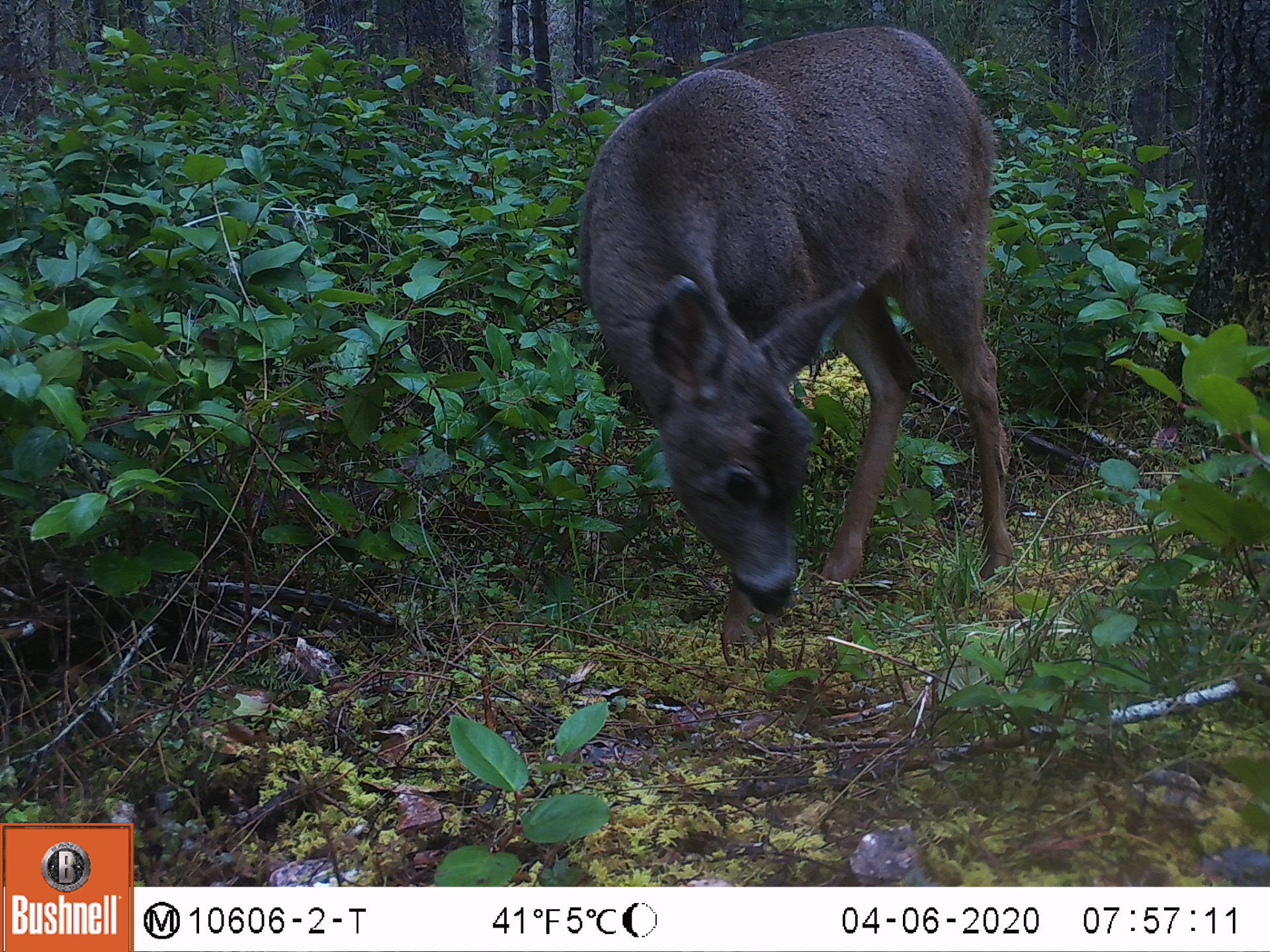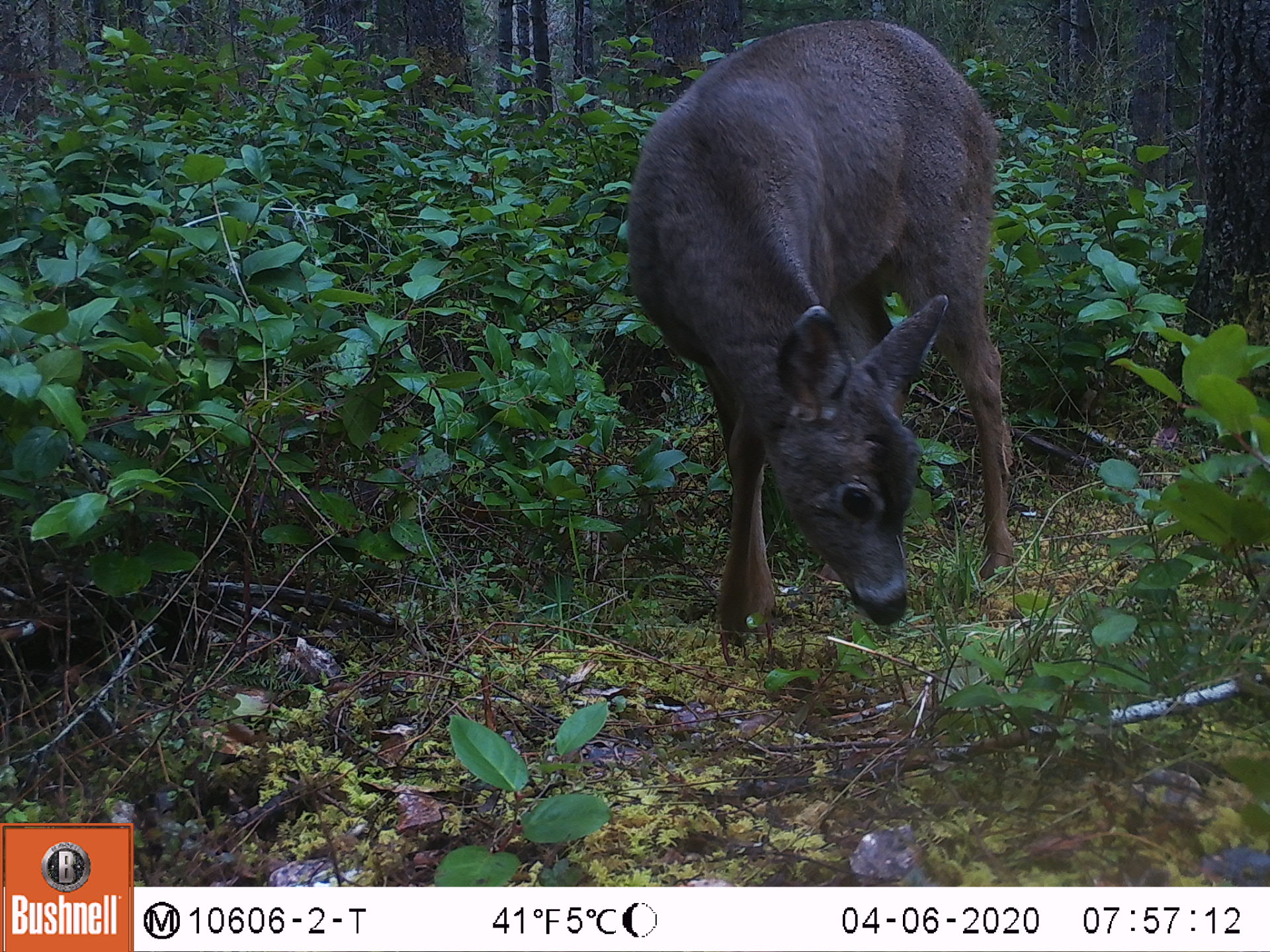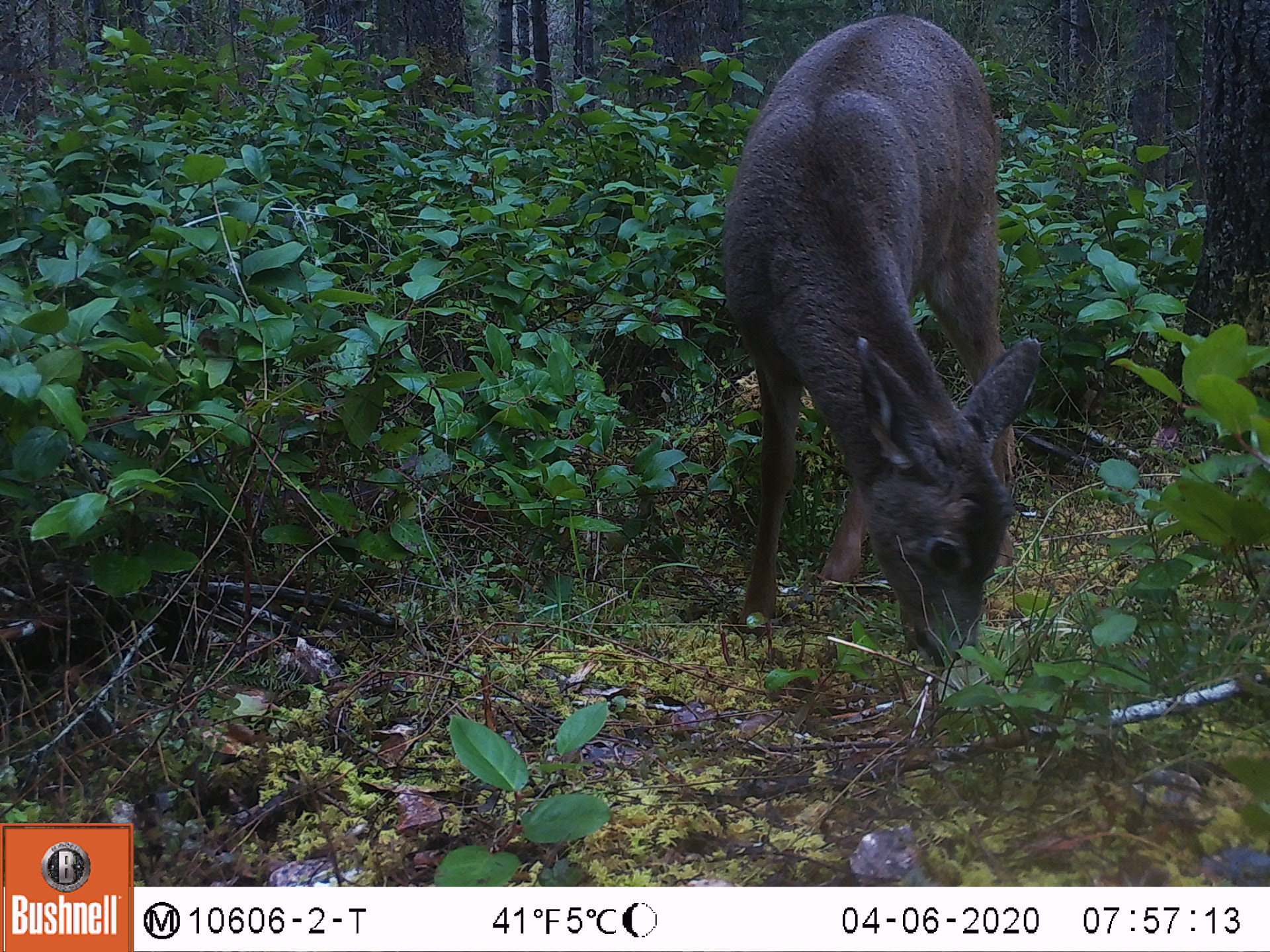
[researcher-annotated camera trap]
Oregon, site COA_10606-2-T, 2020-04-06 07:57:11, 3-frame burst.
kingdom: Animalia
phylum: Chordata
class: Mammalia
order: Artiodactyla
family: Cervidae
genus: Odocoileus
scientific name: Odocoileus hemionus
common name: black-tailed deer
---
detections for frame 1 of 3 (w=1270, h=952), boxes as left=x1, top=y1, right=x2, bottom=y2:
black-tailed deer: left=558, top=22, right=1017, bottom=663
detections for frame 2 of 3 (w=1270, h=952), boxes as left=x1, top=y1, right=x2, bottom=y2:
black-tailed deer: left=611, top=9, right=1013, bottom=660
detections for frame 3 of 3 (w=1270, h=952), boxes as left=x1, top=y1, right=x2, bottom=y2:
black-tailed deer: left=704, top=12, right=1043, bottom=675